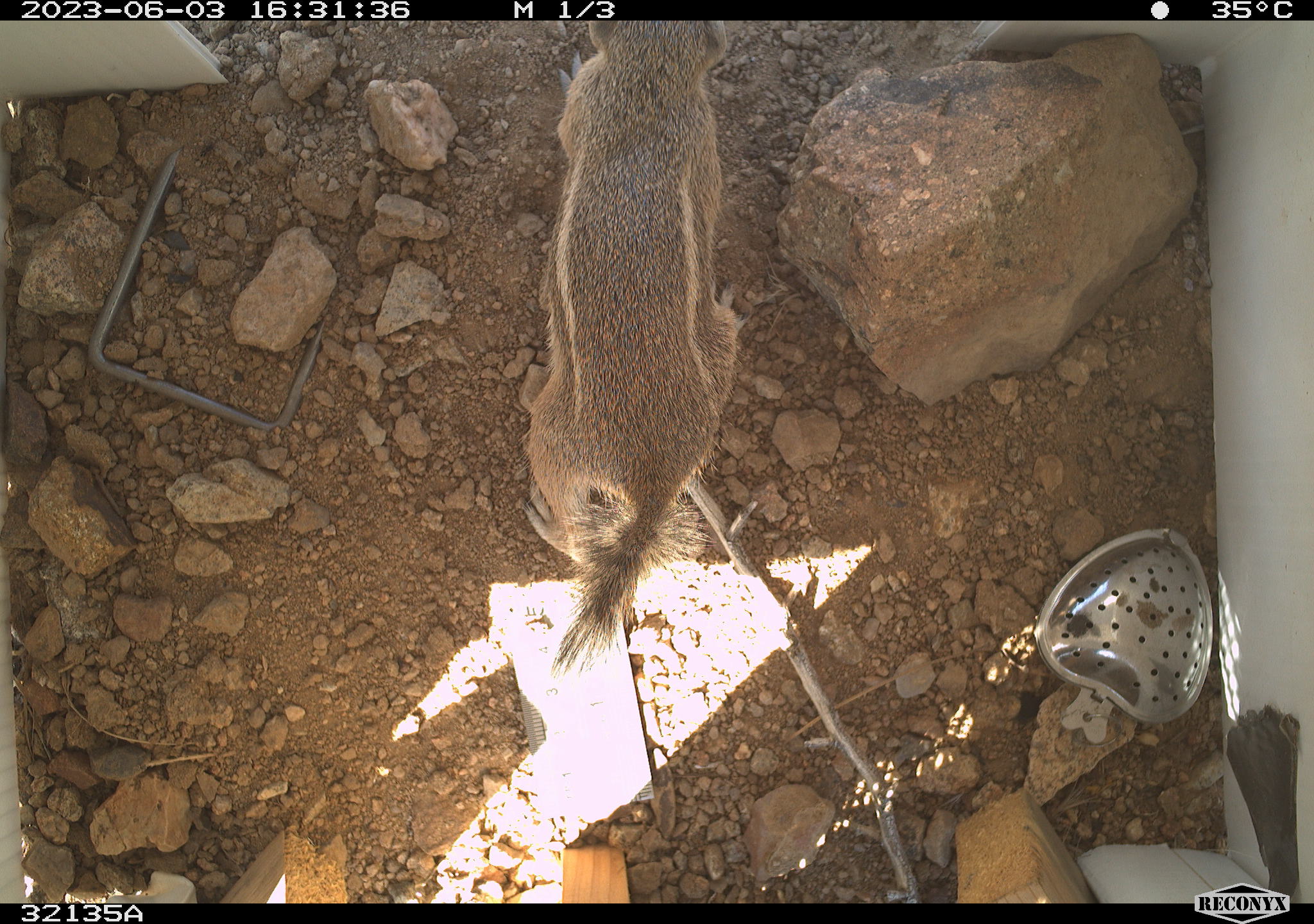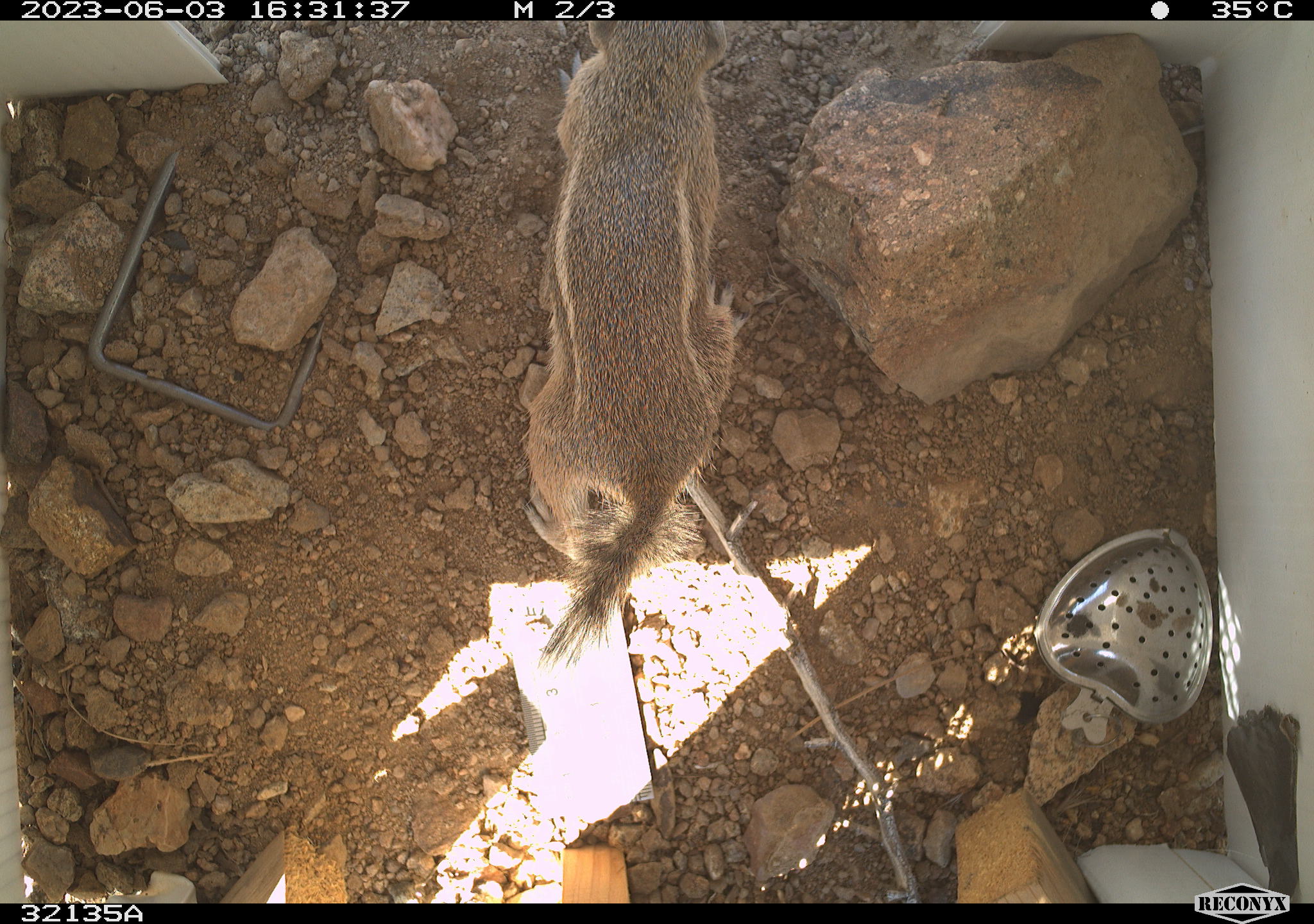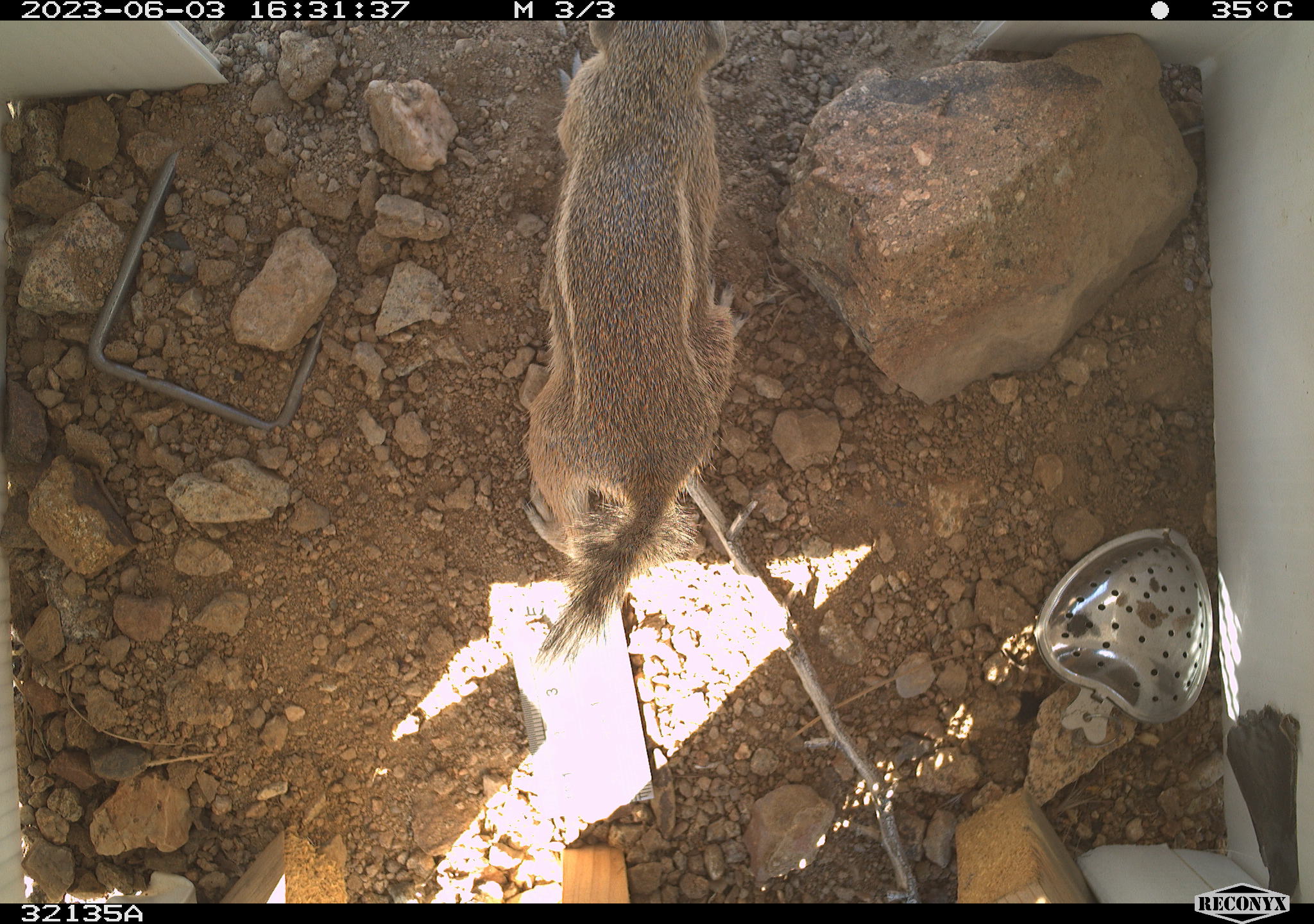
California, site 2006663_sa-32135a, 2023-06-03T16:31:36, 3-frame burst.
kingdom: Animalia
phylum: Chordata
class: Mammalia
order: Rodentia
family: Sciuridae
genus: Ammospermophilus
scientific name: Ammospermophilus leucurus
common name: white-tailed antelope squirrel